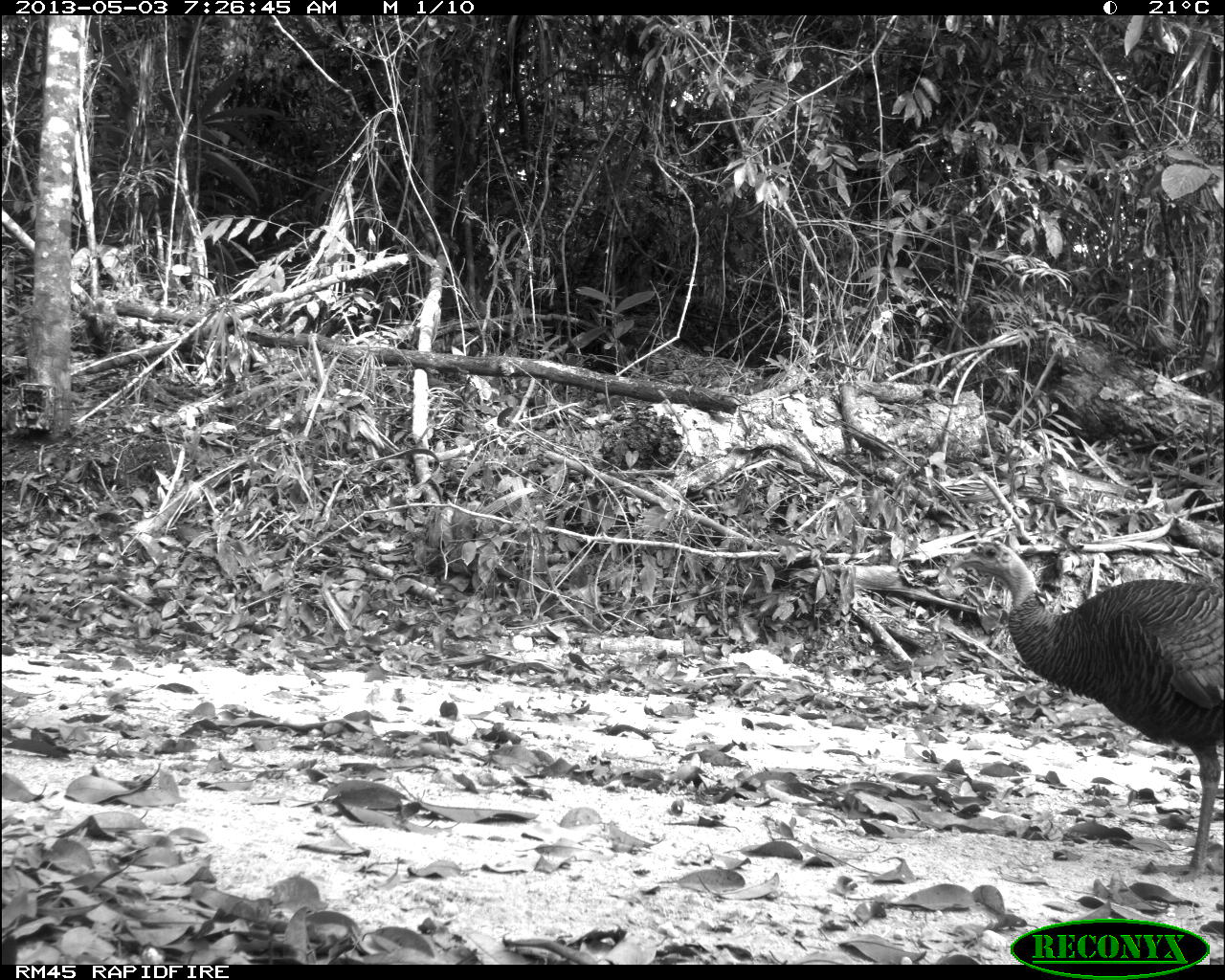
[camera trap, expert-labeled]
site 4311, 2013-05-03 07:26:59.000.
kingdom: Animalia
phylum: Chordata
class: Aves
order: Galliformes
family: Phasianidae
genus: Meleagris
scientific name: Meleagris ocellata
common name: ocellated turkey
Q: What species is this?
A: Meleagris ocellata (ocellated turkey).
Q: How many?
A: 1.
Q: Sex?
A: Female.